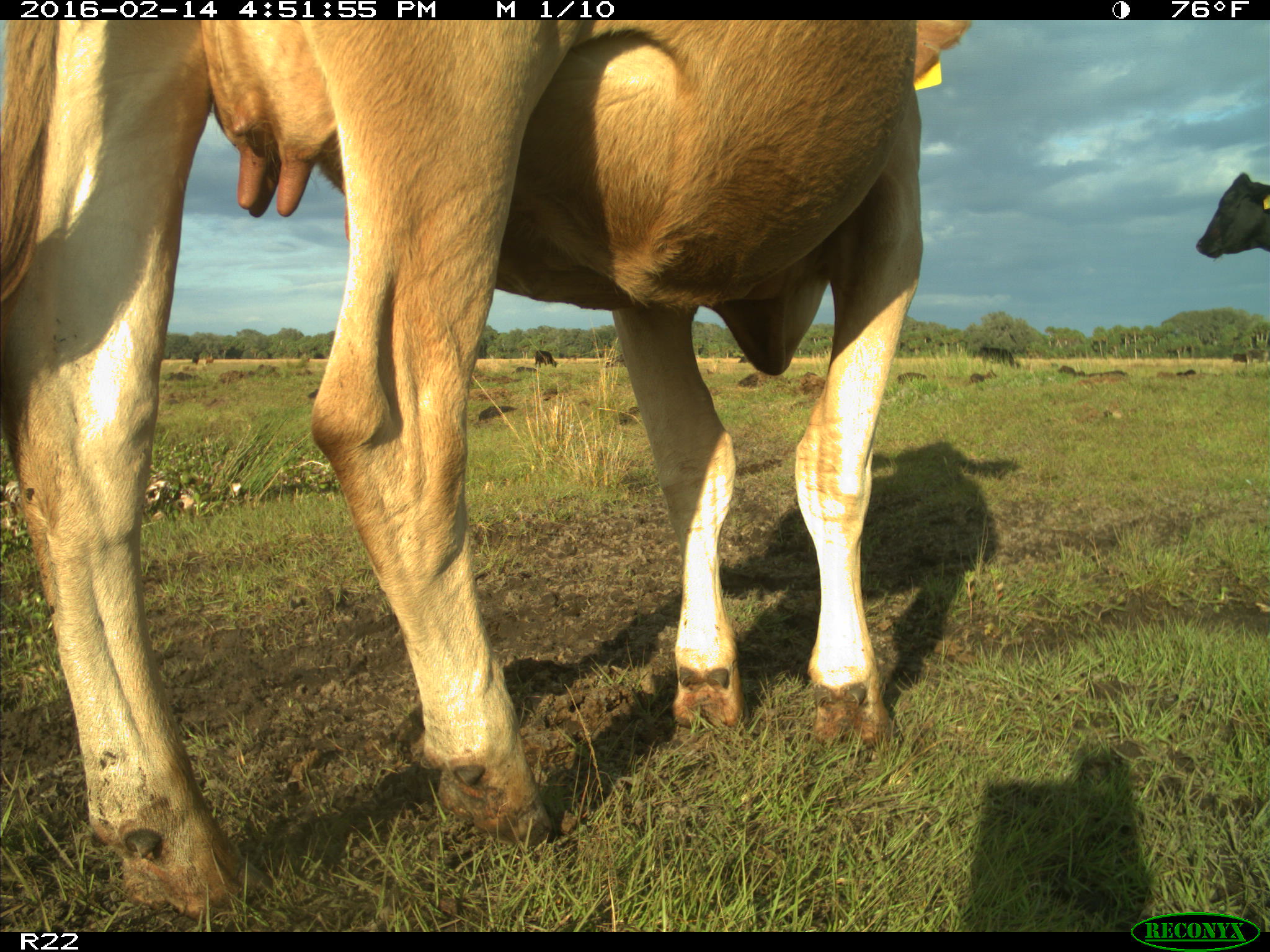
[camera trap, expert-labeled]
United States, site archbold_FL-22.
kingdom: Animalia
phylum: Chordata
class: Mammalia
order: Artiodactyla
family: Bovidae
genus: Bos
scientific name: Bos taurus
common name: domestic cow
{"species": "Bos taurus (domestic cow)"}